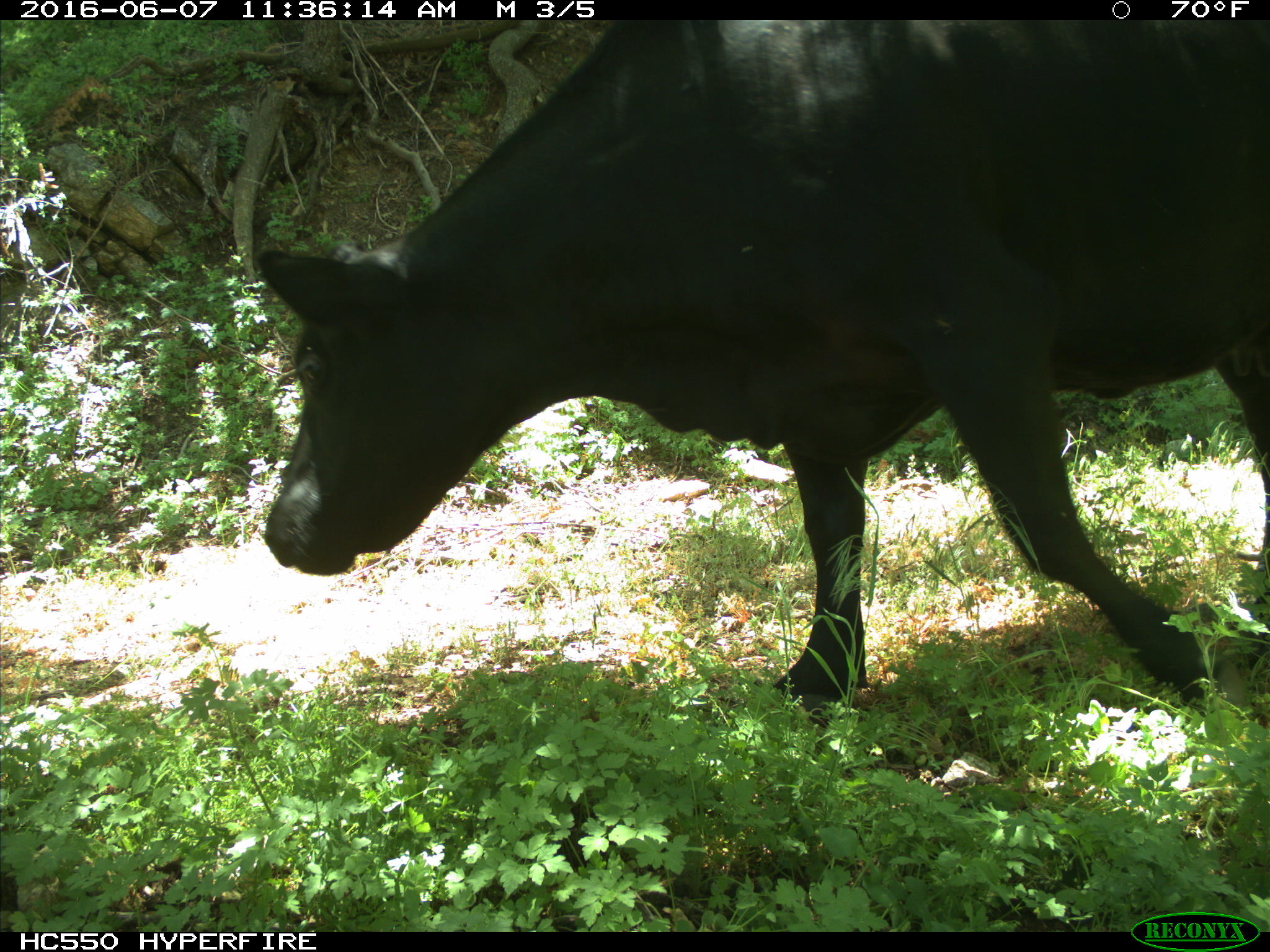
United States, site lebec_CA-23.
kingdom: Animalia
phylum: Chordata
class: Mammalia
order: Artiodactyla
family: Bovidae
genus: Bos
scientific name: Bos taurus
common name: domestic cow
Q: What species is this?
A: Bos taurus (domestic cow).